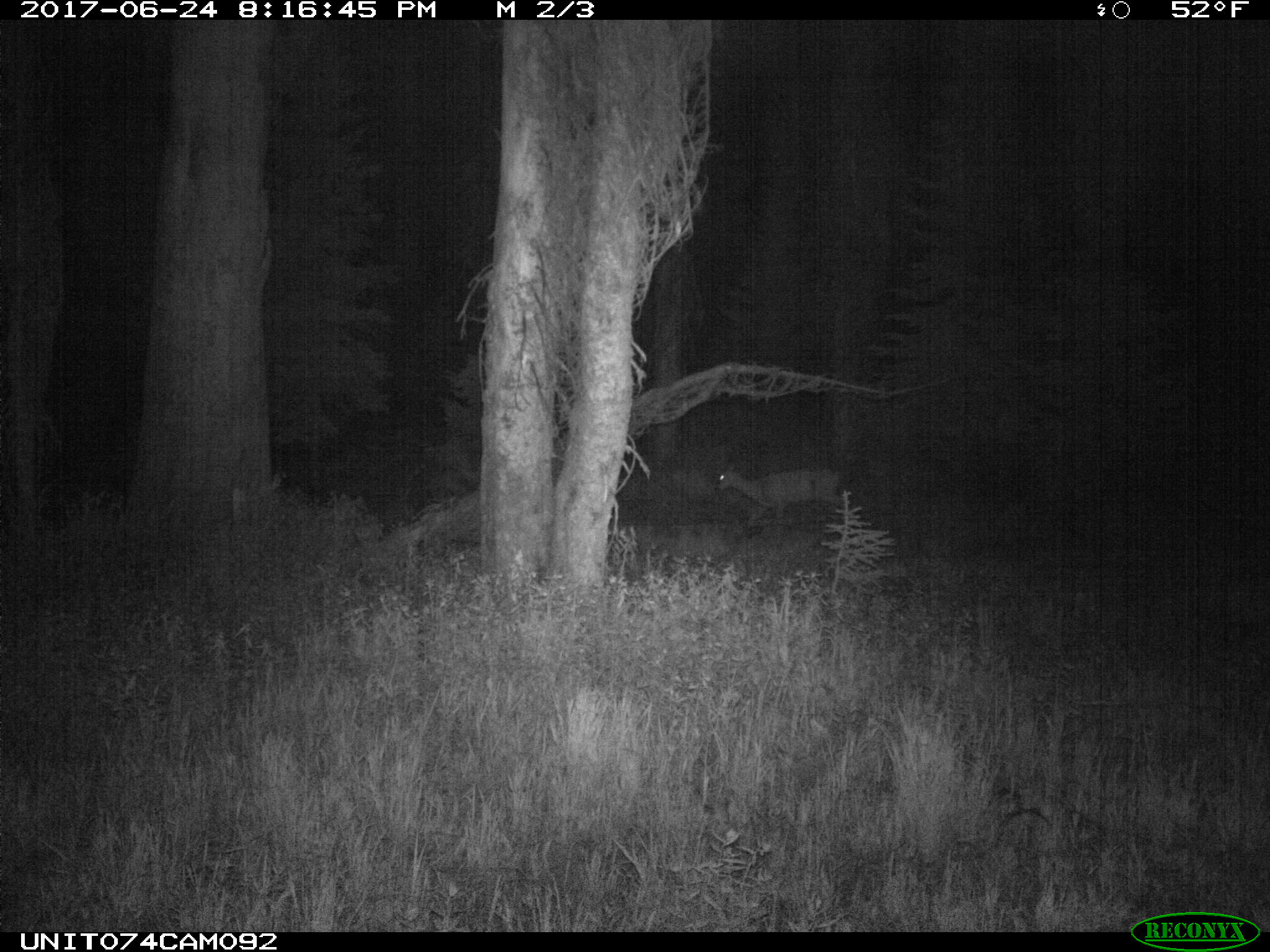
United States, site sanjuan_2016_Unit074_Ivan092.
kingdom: Animalia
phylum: Chordata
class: Mammalia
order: Artiodactyla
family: Cervidae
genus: Odocoileus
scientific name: Odocoileus hemionus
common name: mule deer